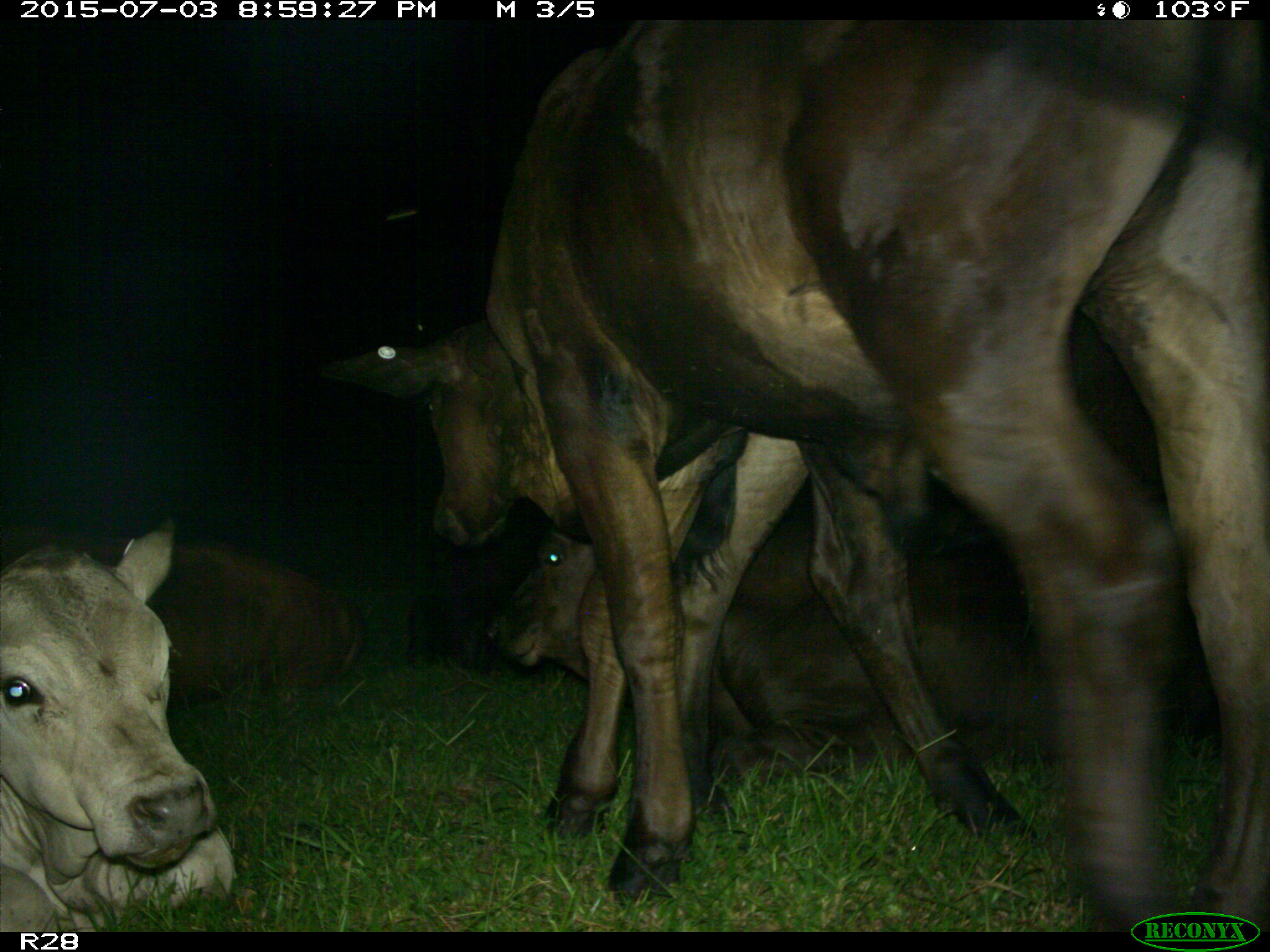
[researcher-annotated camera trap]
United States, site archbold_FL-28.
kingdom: Animalia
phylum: Chordata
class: Mammalia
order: Artiodactyla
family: Bovidae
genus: Bos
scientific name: Bos taurus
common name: domestic cow